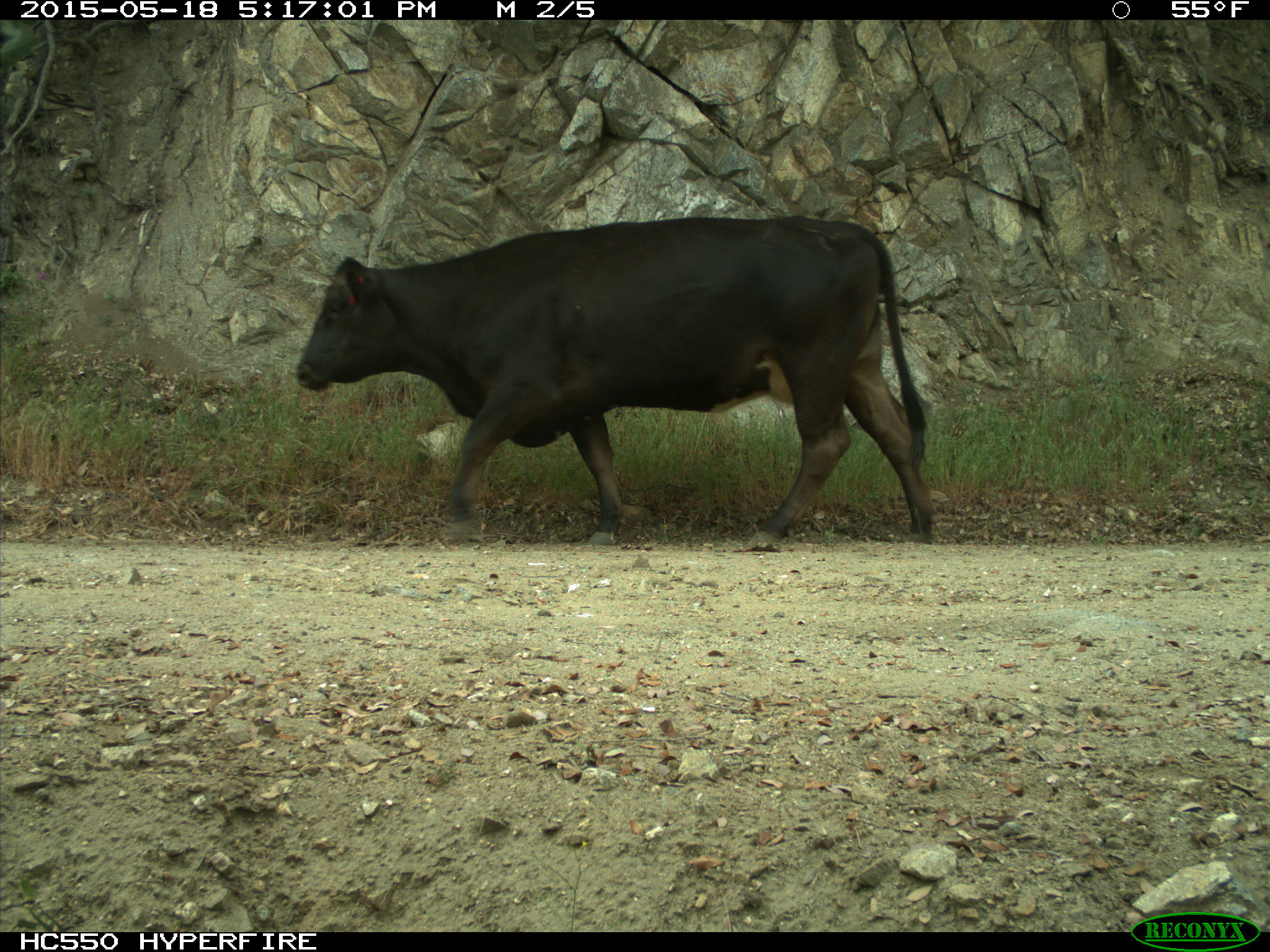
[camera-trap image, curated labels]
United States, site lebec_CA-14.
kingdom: Animalia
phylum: Chordata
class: Mammalia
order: Artiodactyla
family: Bovidae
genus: Bos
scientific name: Bos taurus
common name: domestic cow